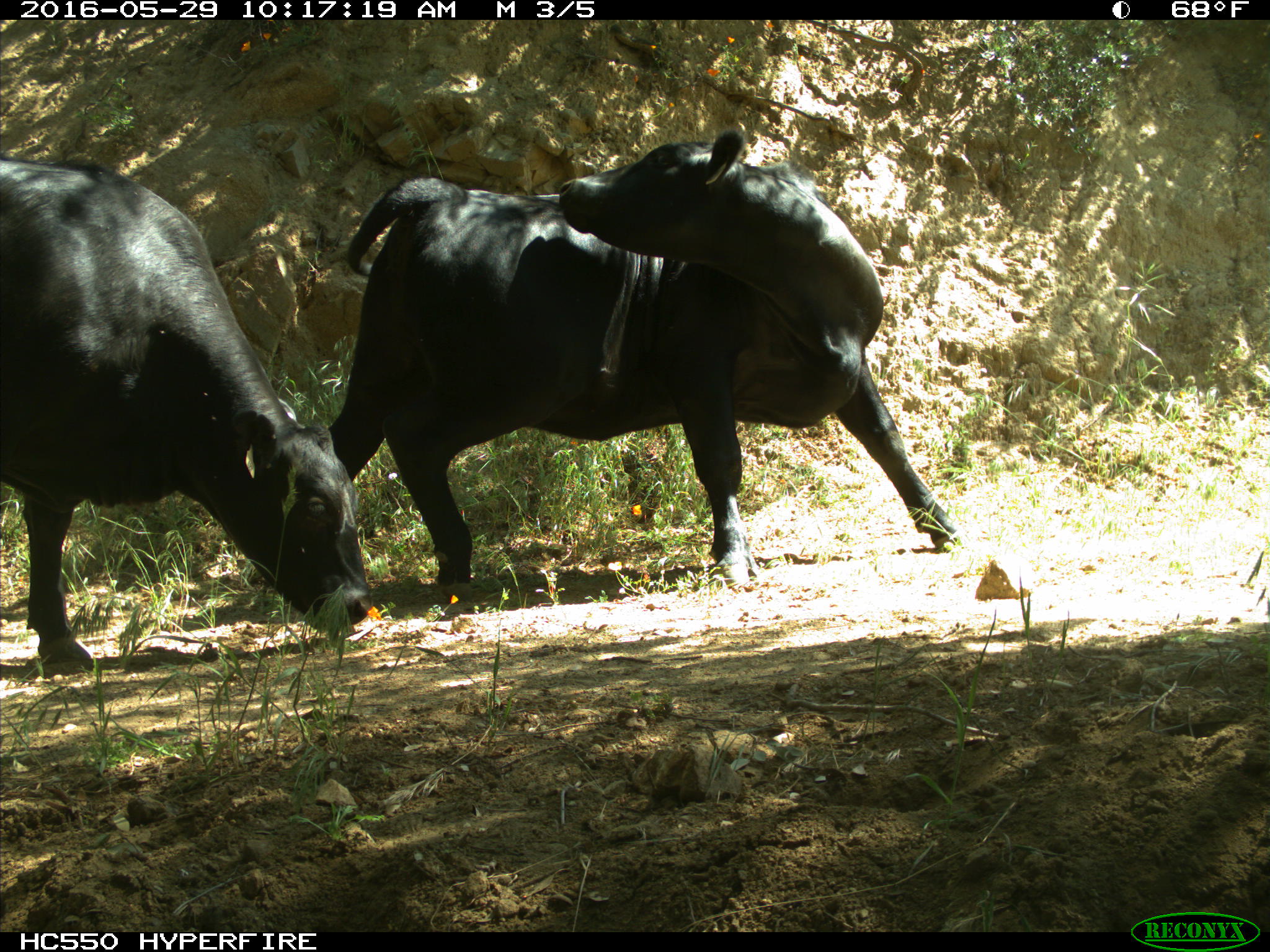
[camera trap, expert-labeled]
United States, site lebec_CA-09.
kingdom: Animalia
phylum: Chordata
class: Mammalia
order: Artiodactyla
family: Bovidae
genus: Bos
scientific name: Bos taurus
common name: domestic cow